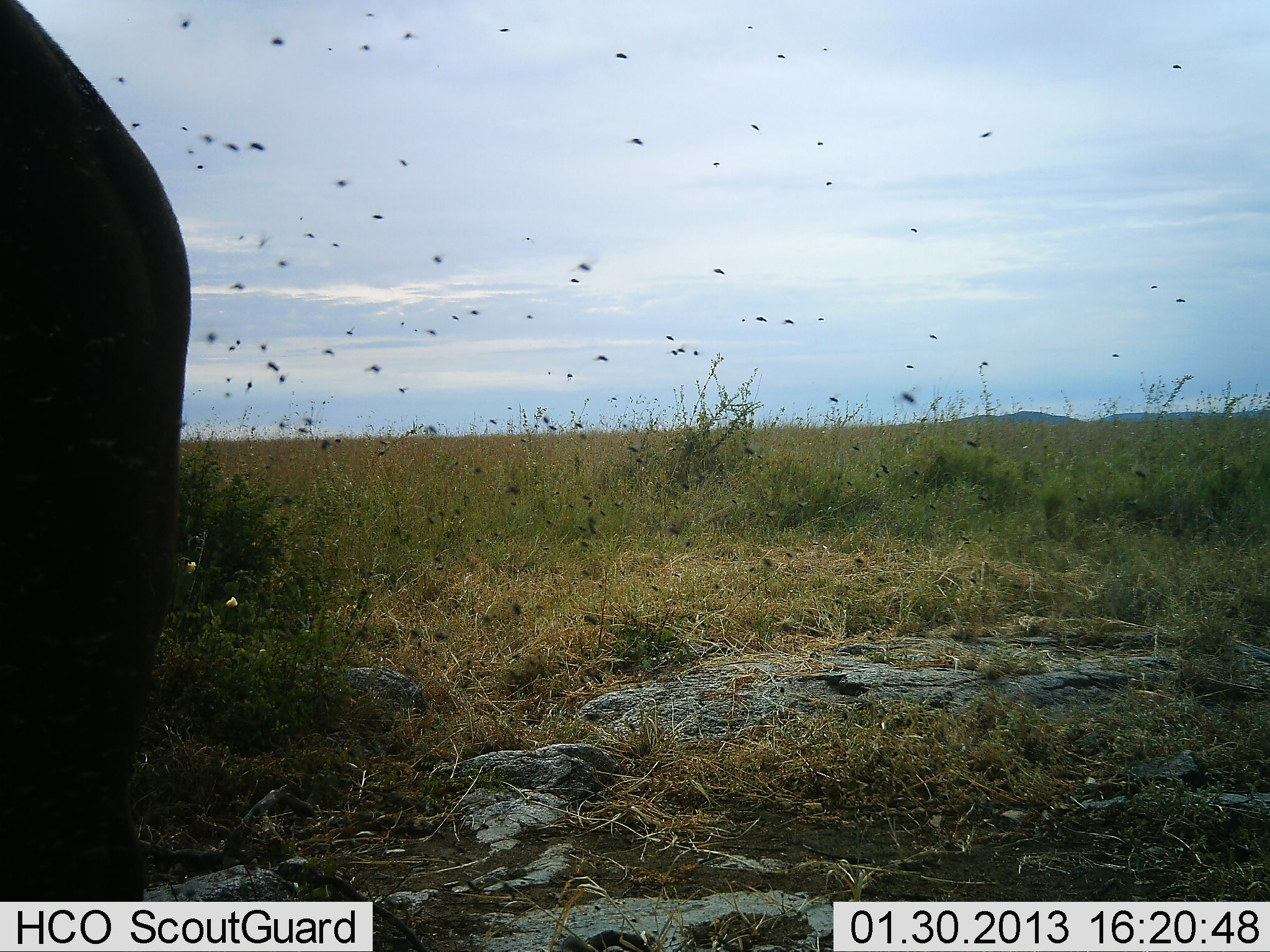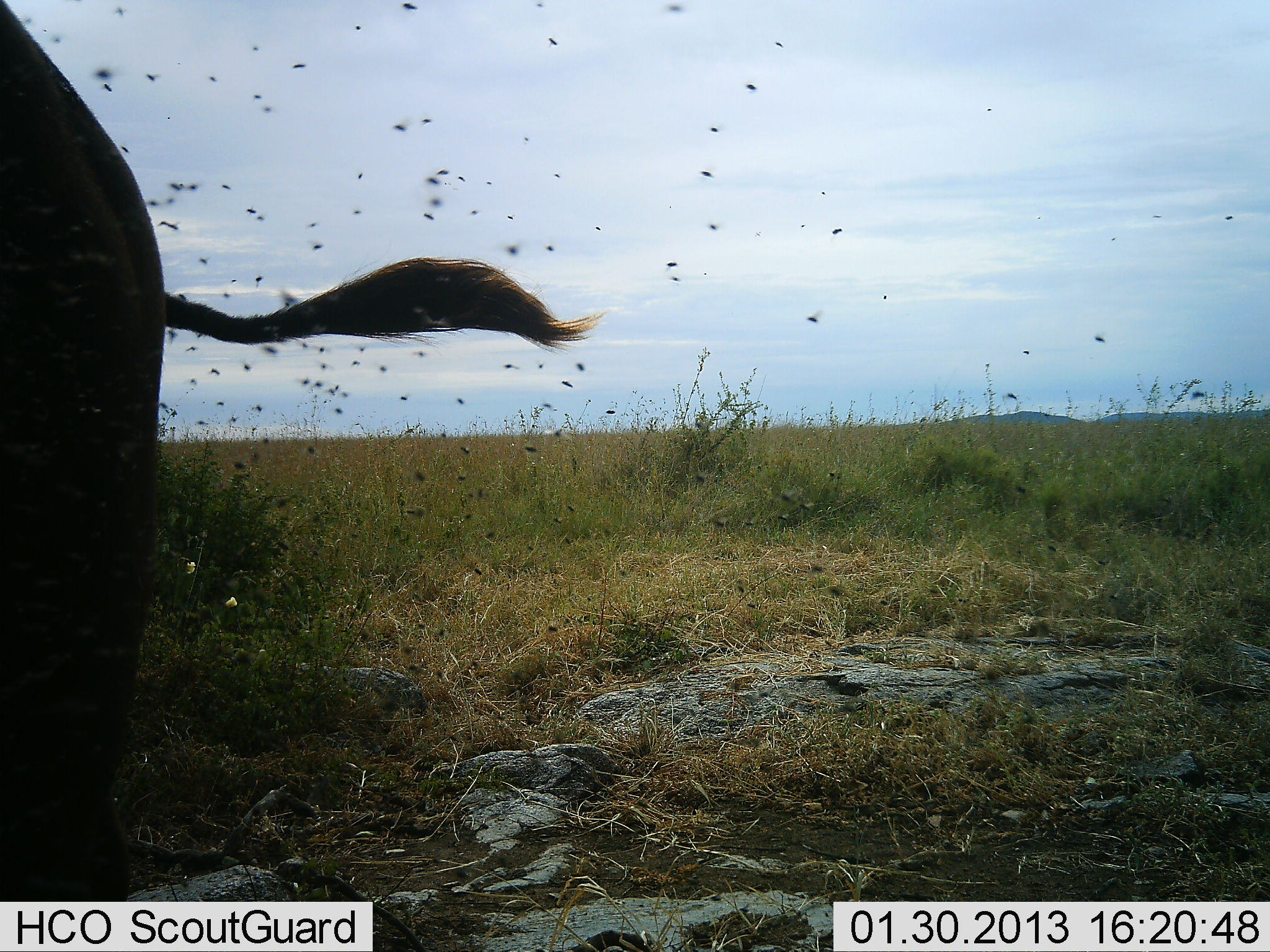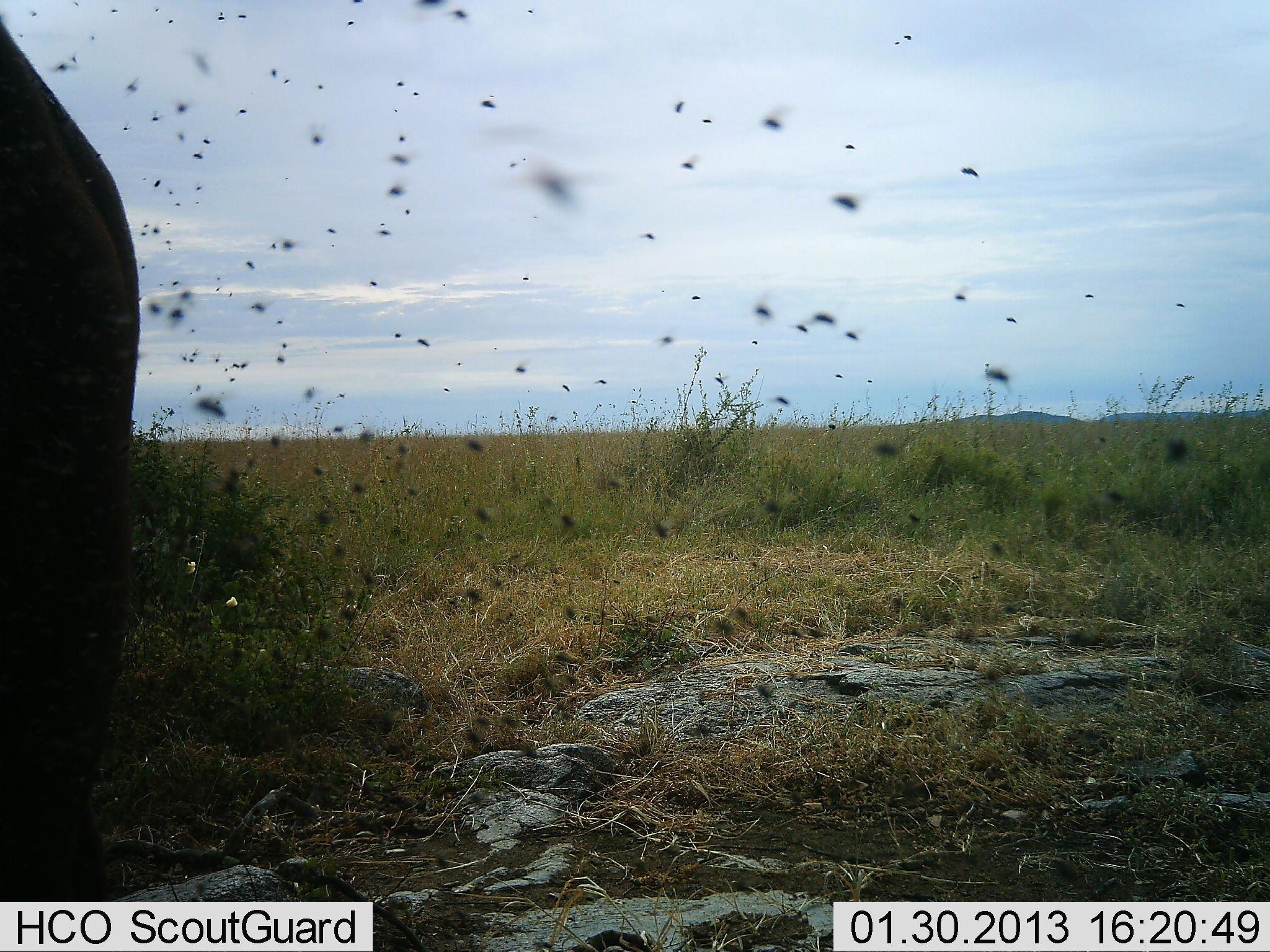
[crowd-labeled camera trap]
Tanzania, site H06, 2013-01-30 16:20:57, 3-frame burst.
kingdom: Animalia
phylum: Chordata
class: Mammalia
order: Artiodactyla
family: Bovidae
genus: Syncerus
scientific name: Syncerus caffer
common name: cape buffalo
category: buffalo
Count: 1.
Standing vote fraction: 86%.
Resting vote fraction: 0%.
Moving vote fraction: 5%.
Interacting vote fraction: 10%.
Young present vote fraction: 0%.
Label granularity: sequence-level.